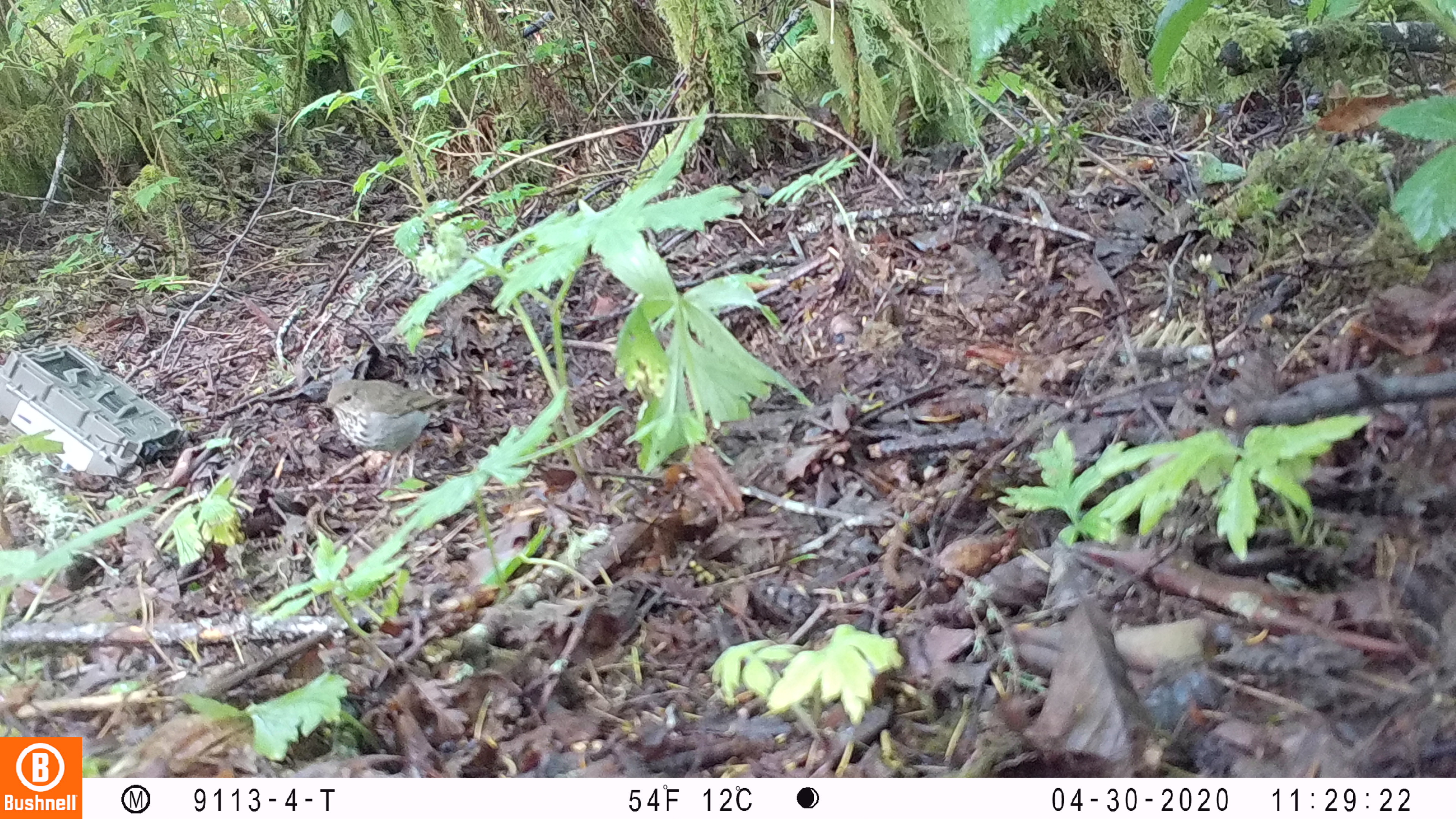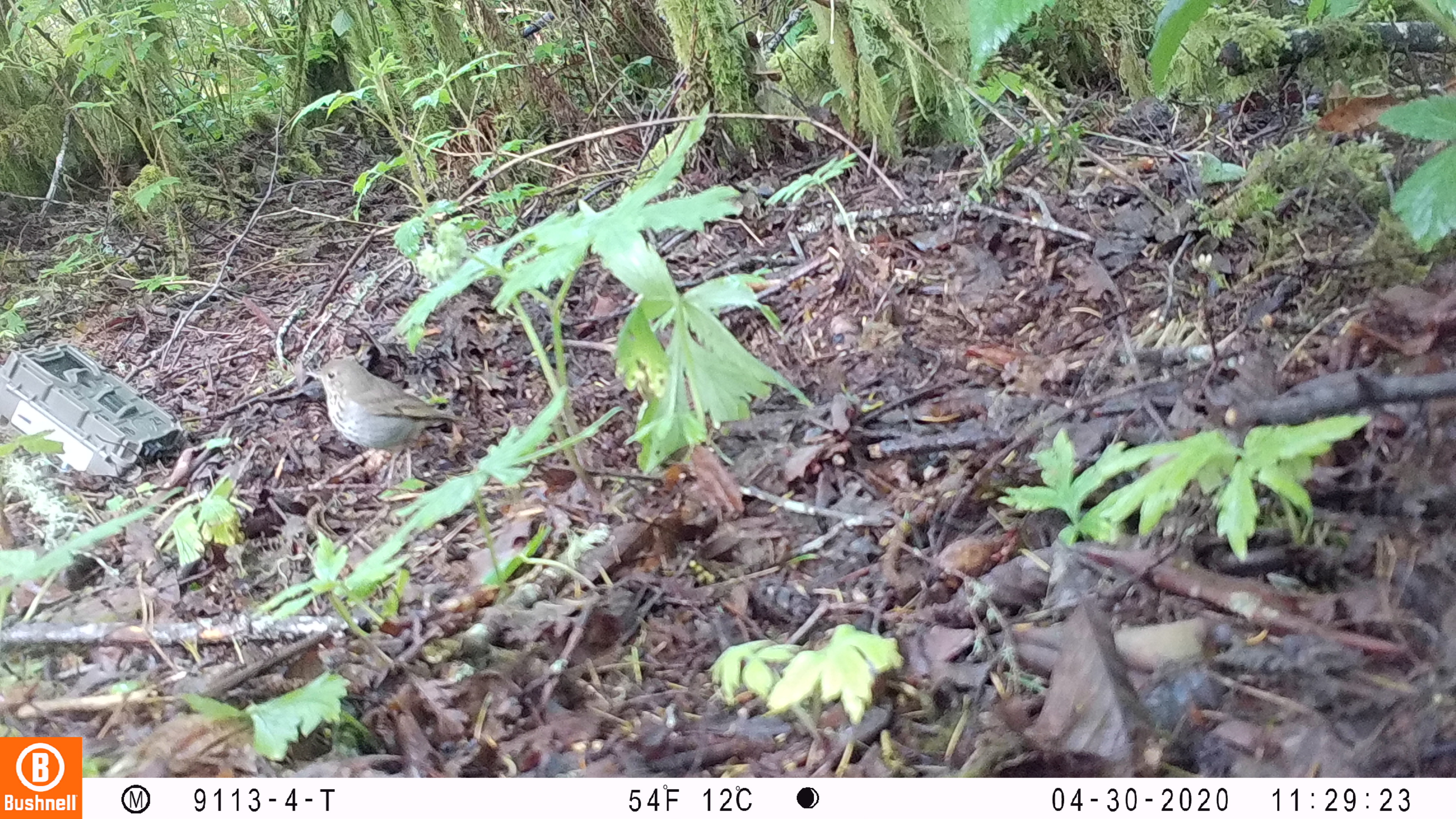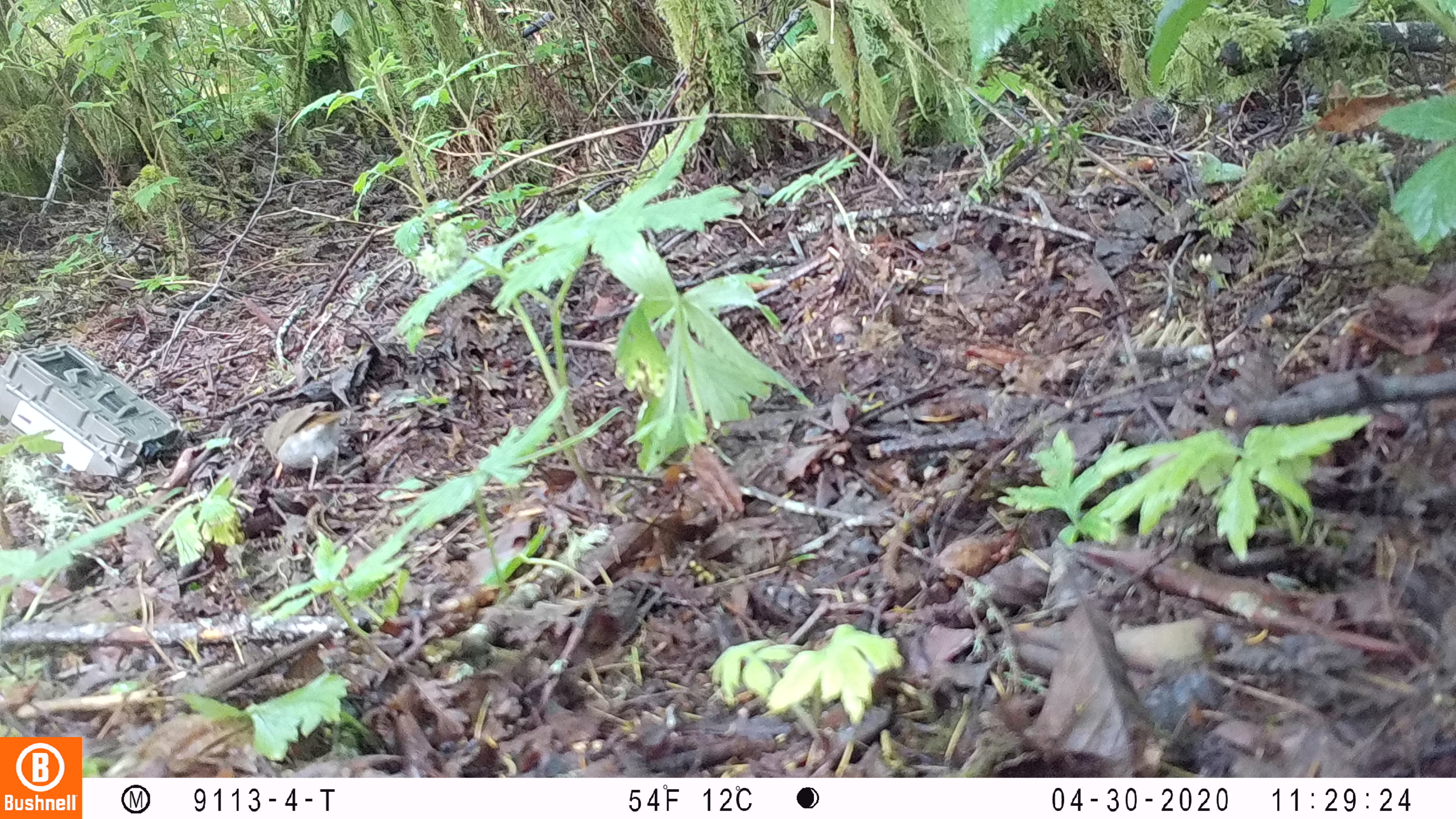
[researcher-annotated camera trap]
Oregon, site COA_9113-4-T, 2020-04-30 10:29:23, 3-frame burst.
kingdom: Animalia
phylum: Chordata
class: Aves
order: Passeriformes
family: Turdidae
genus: Catharus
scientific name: Catharus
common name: brown thrushes and nightingale-thrushes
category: catharus species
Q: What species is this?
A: Catharus species (brown thrushes and nightingale-thrushes) (Catharus).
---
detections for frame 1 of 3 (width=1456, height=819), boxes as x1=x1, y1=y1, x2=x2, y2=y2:
catharus species: x1=320, y1=366, x2=446, y2=476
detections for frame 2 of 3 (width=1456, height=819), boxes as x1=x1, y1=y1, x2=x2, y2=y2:
catharus species: x1=297, y1=348, x2=477, y2=471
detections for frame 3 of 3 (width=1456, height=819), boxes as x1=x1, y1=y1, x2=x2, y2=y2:
catharus species: x1=265, y1=399, x2=345, y2=491